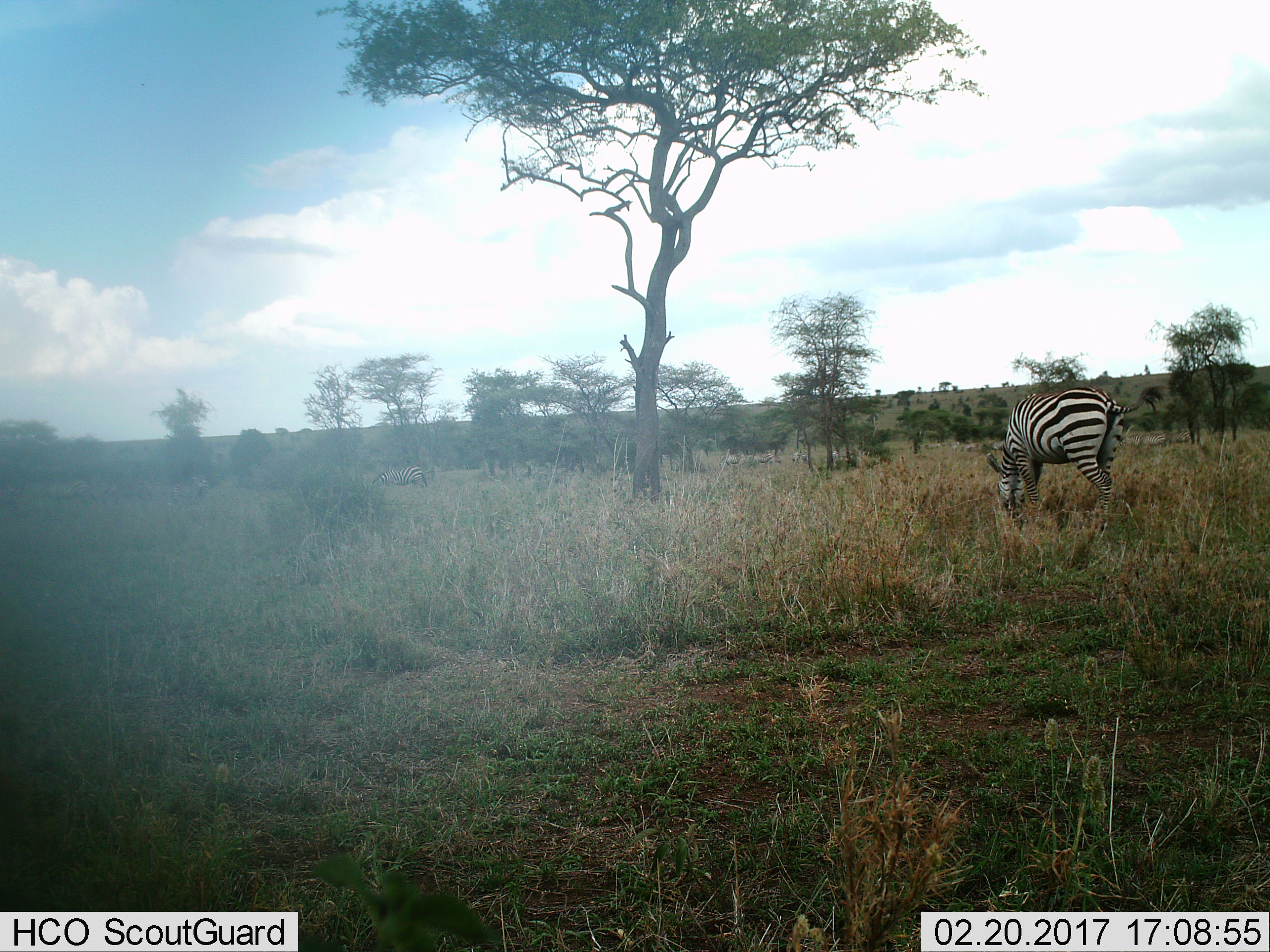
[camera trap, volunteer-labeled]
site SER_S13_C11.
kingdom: Animalia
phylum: Chordata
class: Mammalia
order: Perissodactyla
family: Equidae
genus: Equus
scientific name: Equus quagga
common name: plains zebra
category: zebraplains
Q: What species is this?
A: Zebraplains (plains zebra) (Equus quagga).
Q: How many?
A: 2.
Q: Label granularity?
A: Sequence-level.